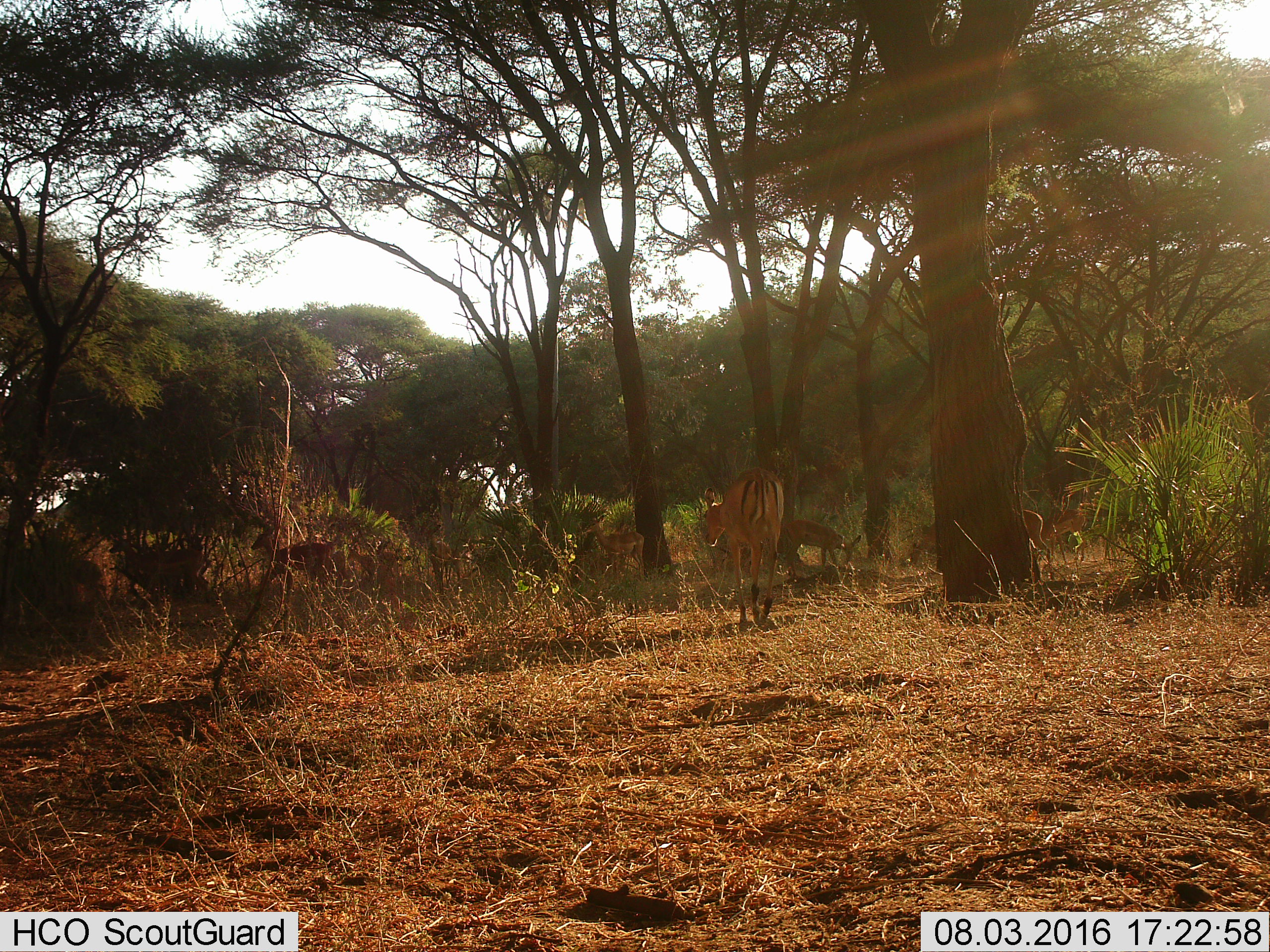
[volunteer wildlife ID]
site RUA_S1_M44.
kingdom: Animalia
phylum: Chordata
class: Mammalia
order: Artiodactyla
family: Bovidae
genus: Aepyceros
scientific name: Aepyceros melampus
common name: impala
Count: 7.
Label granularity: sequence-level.